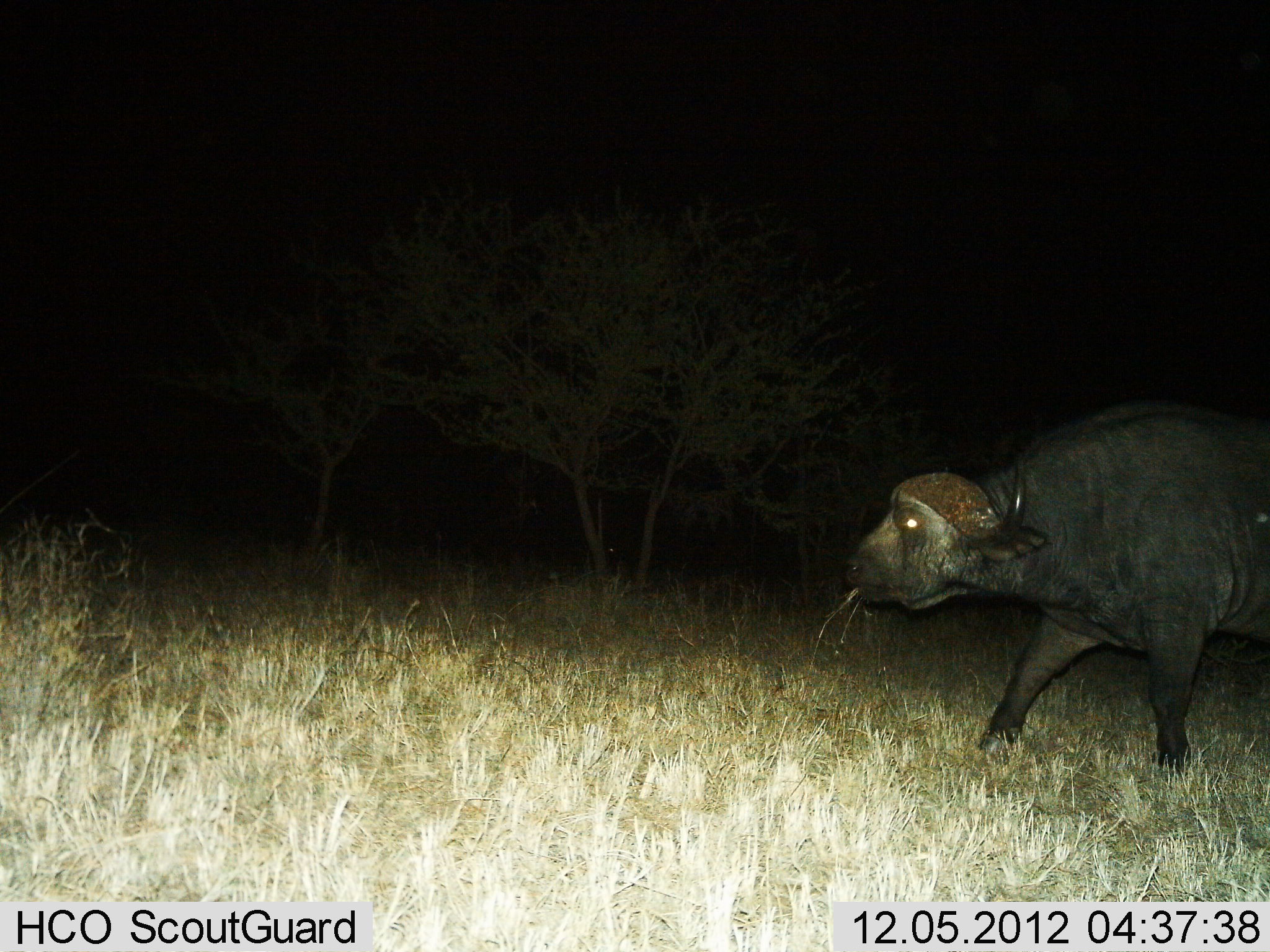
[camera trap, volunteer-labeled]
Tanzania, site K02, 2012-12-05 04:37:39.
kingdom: Animalia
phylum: Chordata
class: Mammalia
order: Artiodactyla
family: Bovidae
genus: Syncerus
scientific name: Syncerus caffer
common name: cape buffalo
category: buffalo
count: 1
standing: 16%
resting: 0%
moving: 50%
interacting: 0%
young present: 0%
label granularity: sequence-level